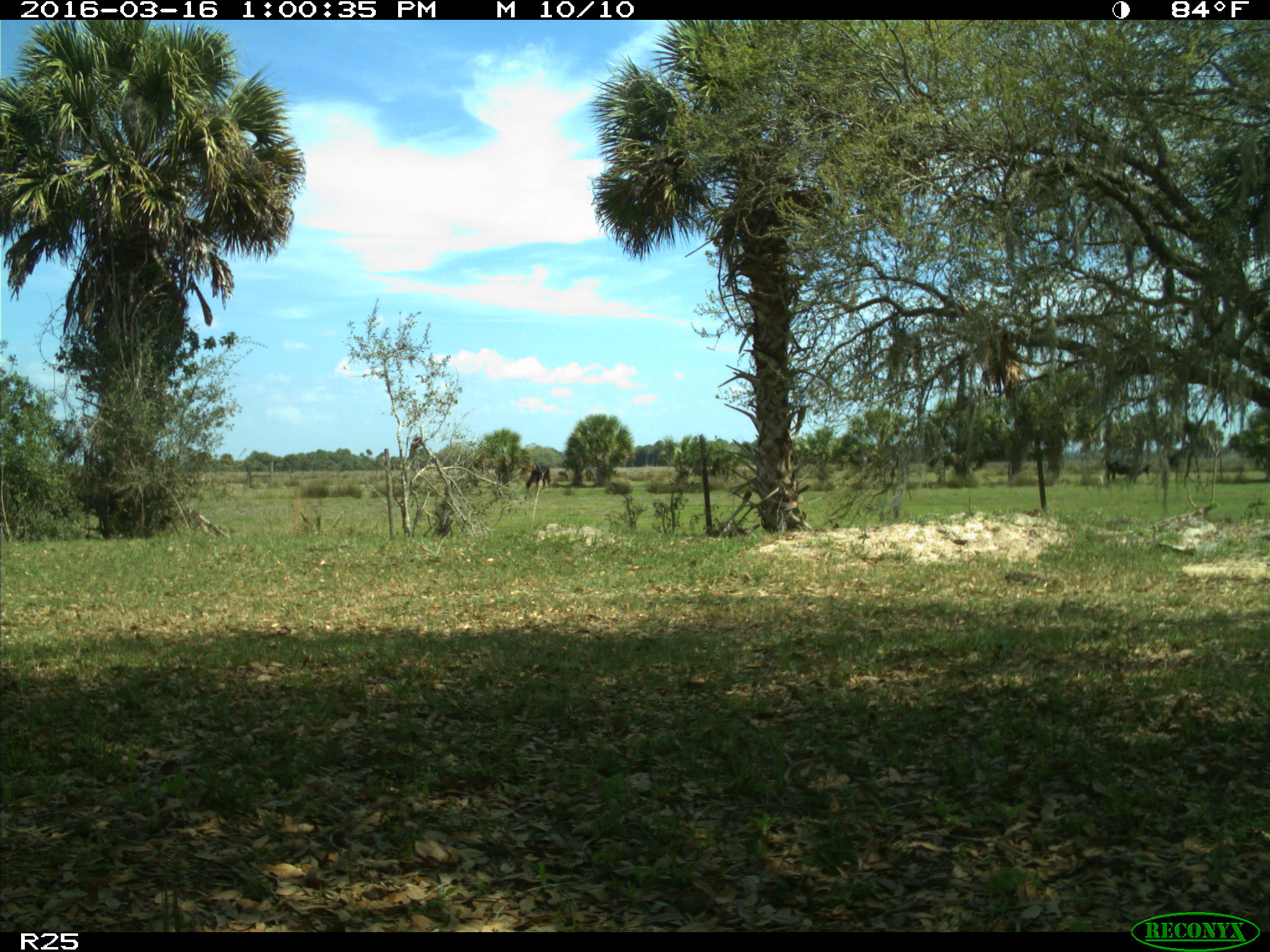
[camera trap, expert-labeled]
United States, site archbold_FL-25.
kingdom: Animalia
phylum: Chordata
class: Mammalia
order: Artiodactyla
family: Bovidae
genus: Bos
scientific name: Bos taurus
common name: domestic cow